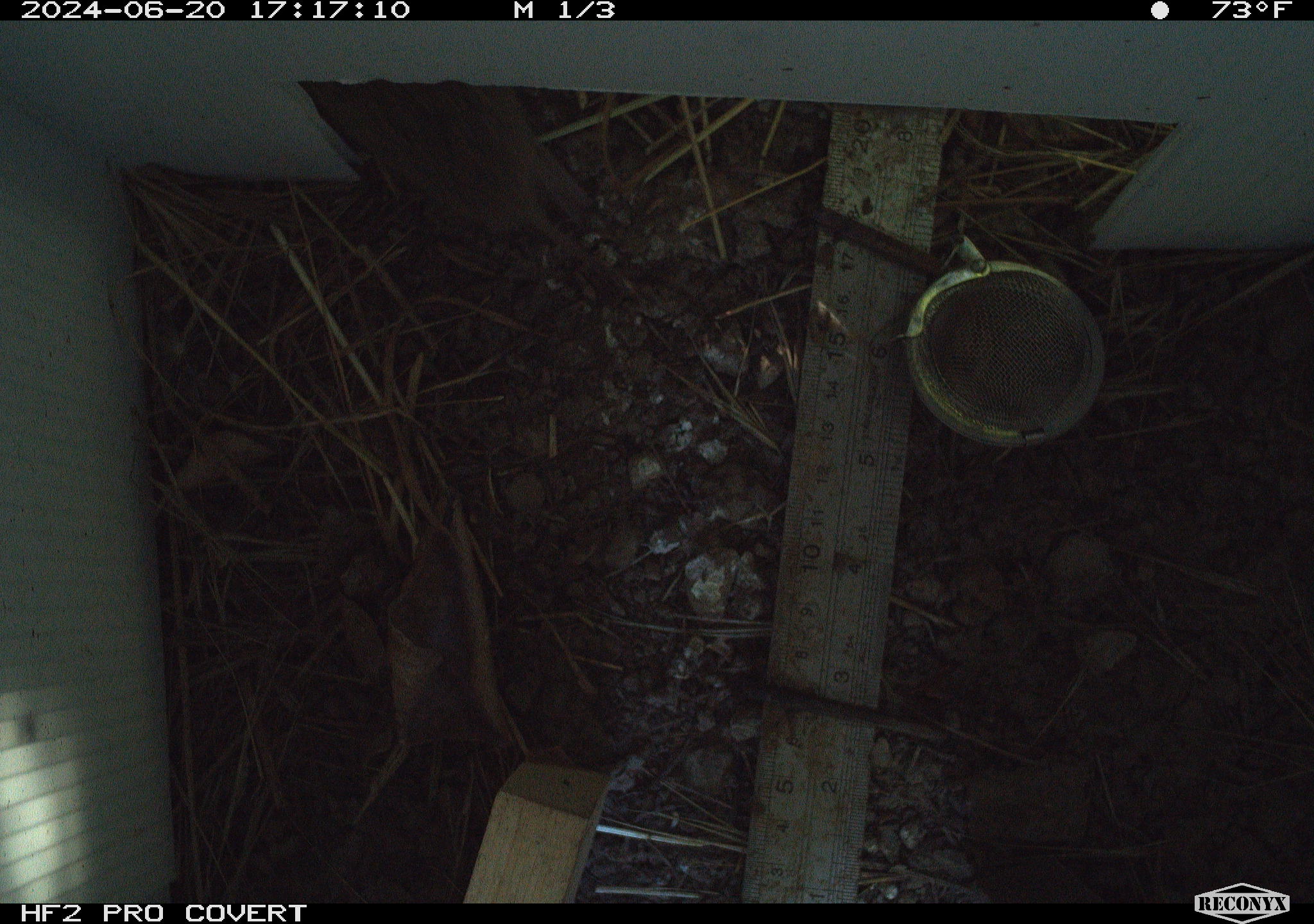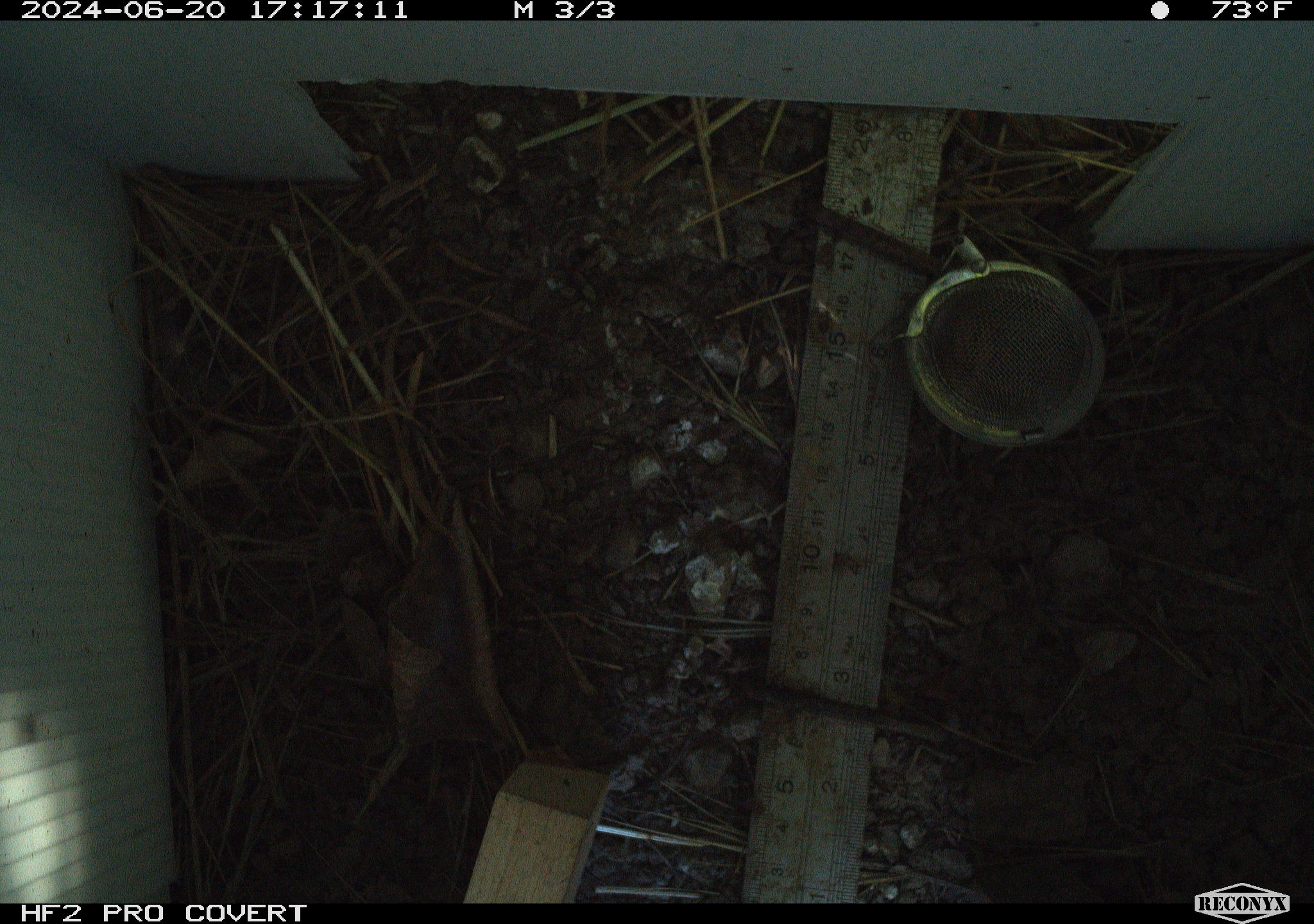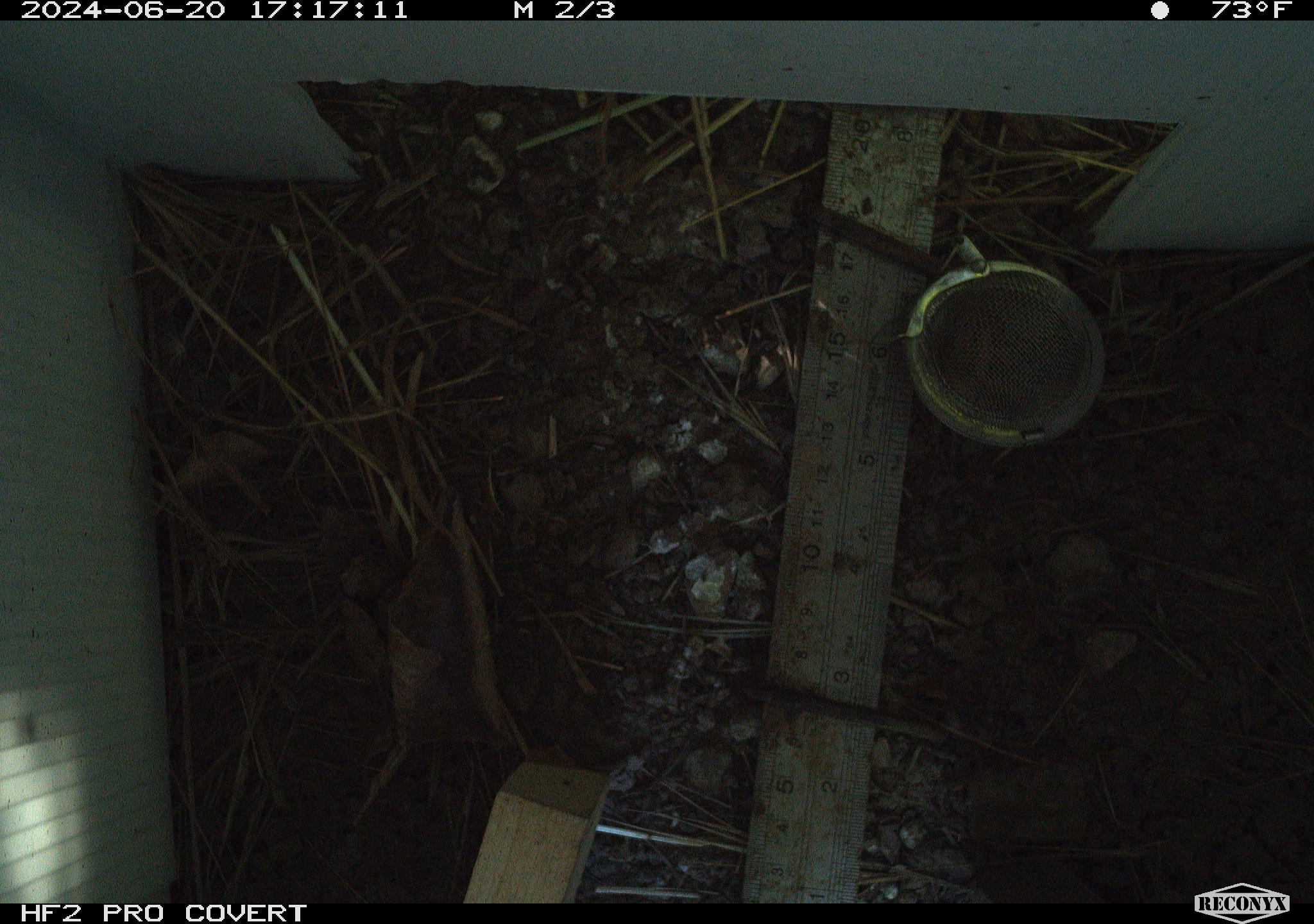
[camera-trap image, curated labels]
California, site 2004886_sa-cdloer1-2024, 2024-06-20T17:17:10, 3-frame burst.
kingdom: Animalia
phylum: Chordata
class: Mammalia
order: Rodentia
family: Cricetidae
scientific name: Arvicolinae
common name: voles, lemmings, and muskrats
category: arvicolinae subfamily